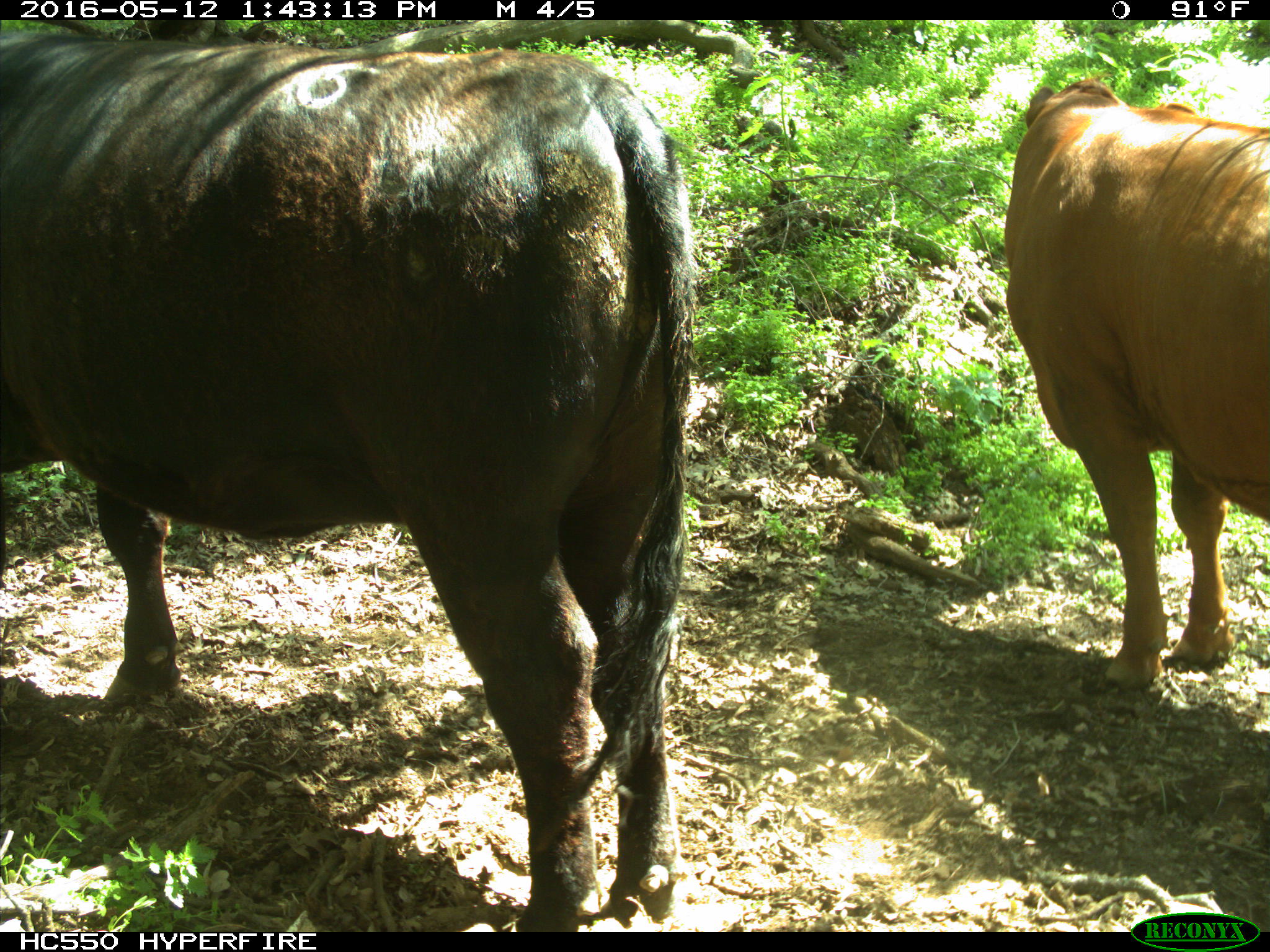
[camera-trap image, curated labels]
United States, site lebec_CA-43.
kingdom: Animalia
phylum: Chordata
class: Mammalia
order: Artiodactyla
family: Bovidae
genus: Bos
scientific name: Bos taurus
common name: domestic cow